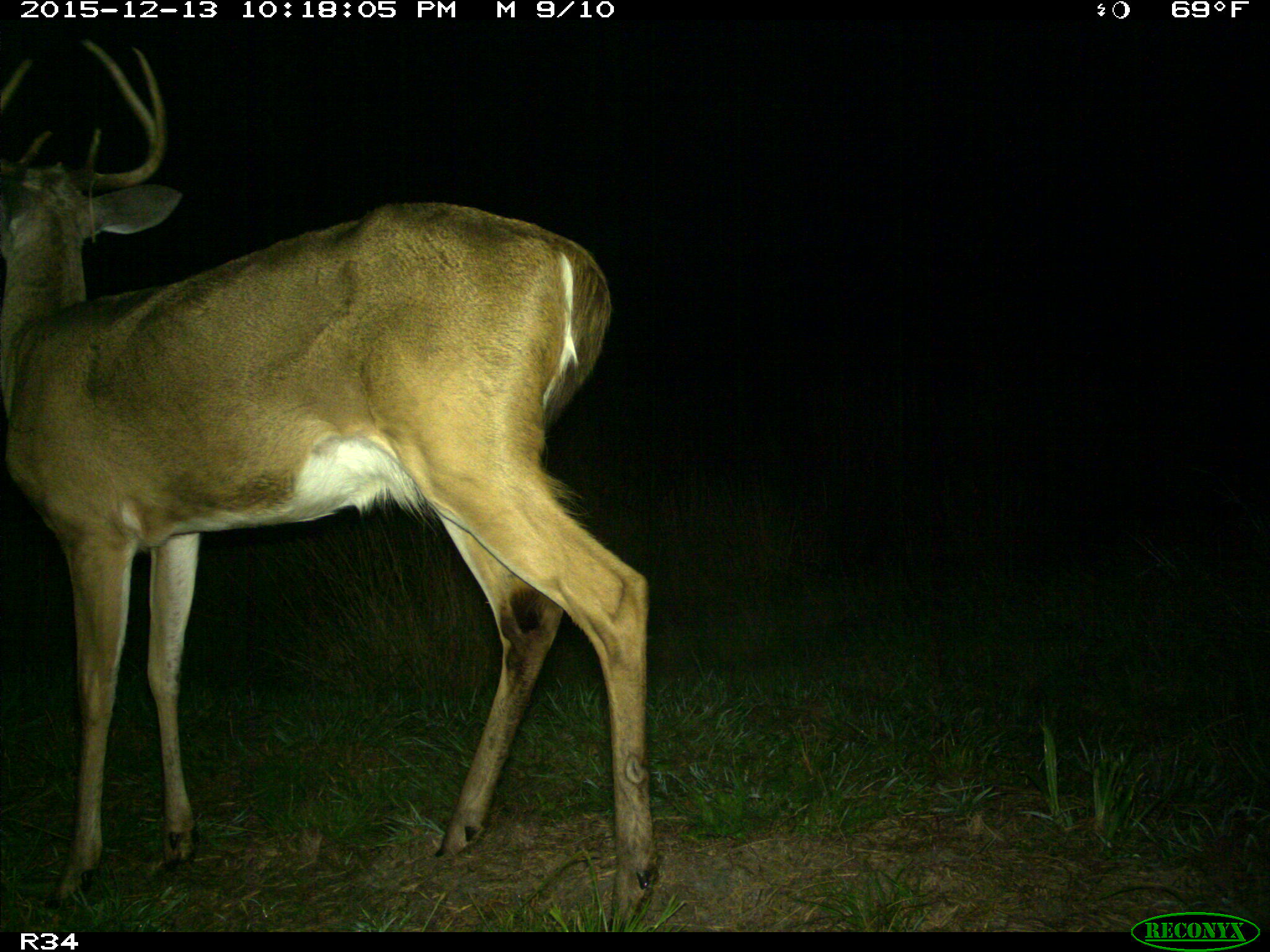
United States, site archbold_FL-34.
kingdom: Animalia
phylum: Chordata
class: Mammalia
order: Artiodactyla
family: Cervidae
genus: Odocoileus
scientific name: Odocoileus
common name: deer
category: unidentified deer